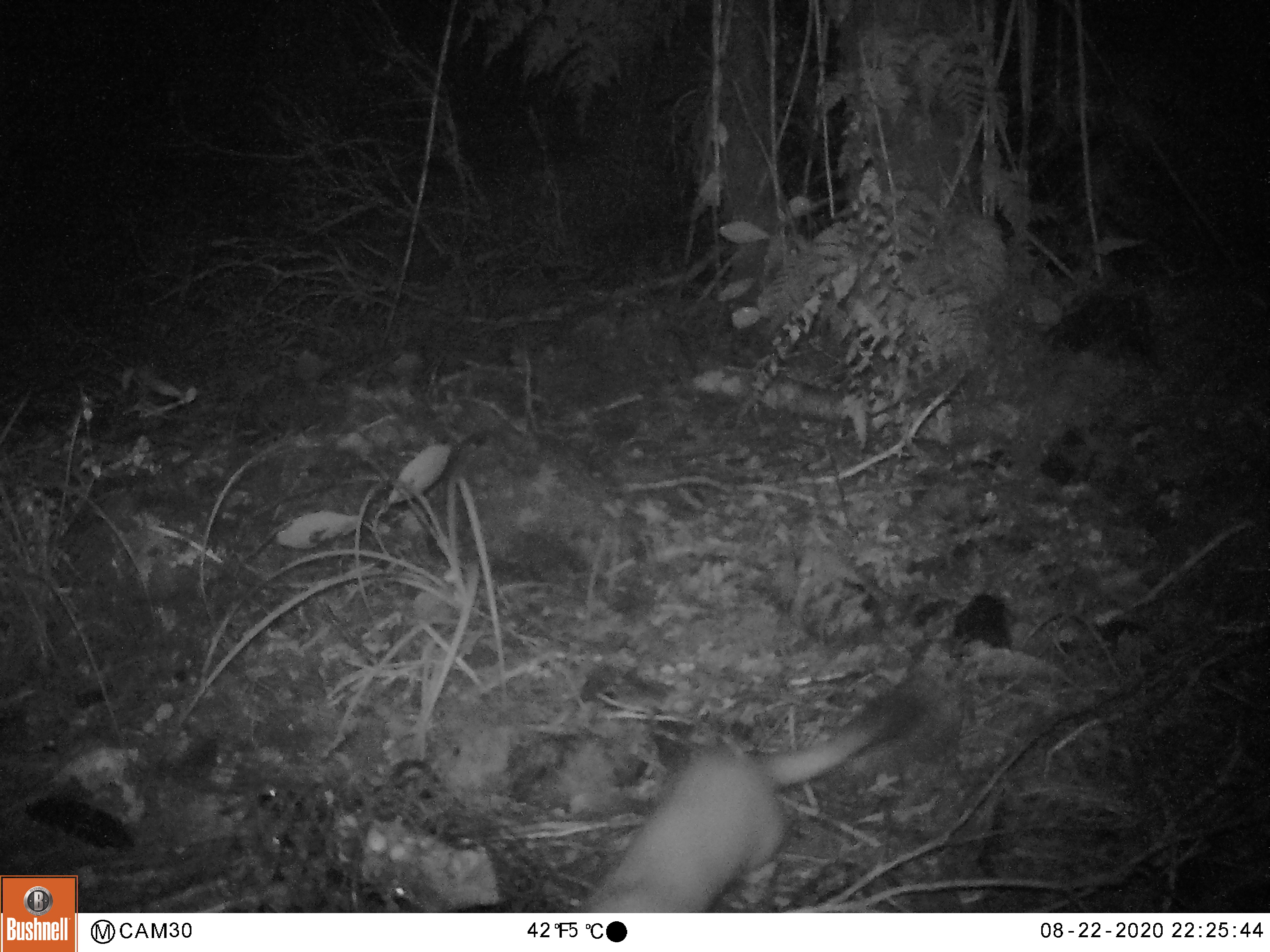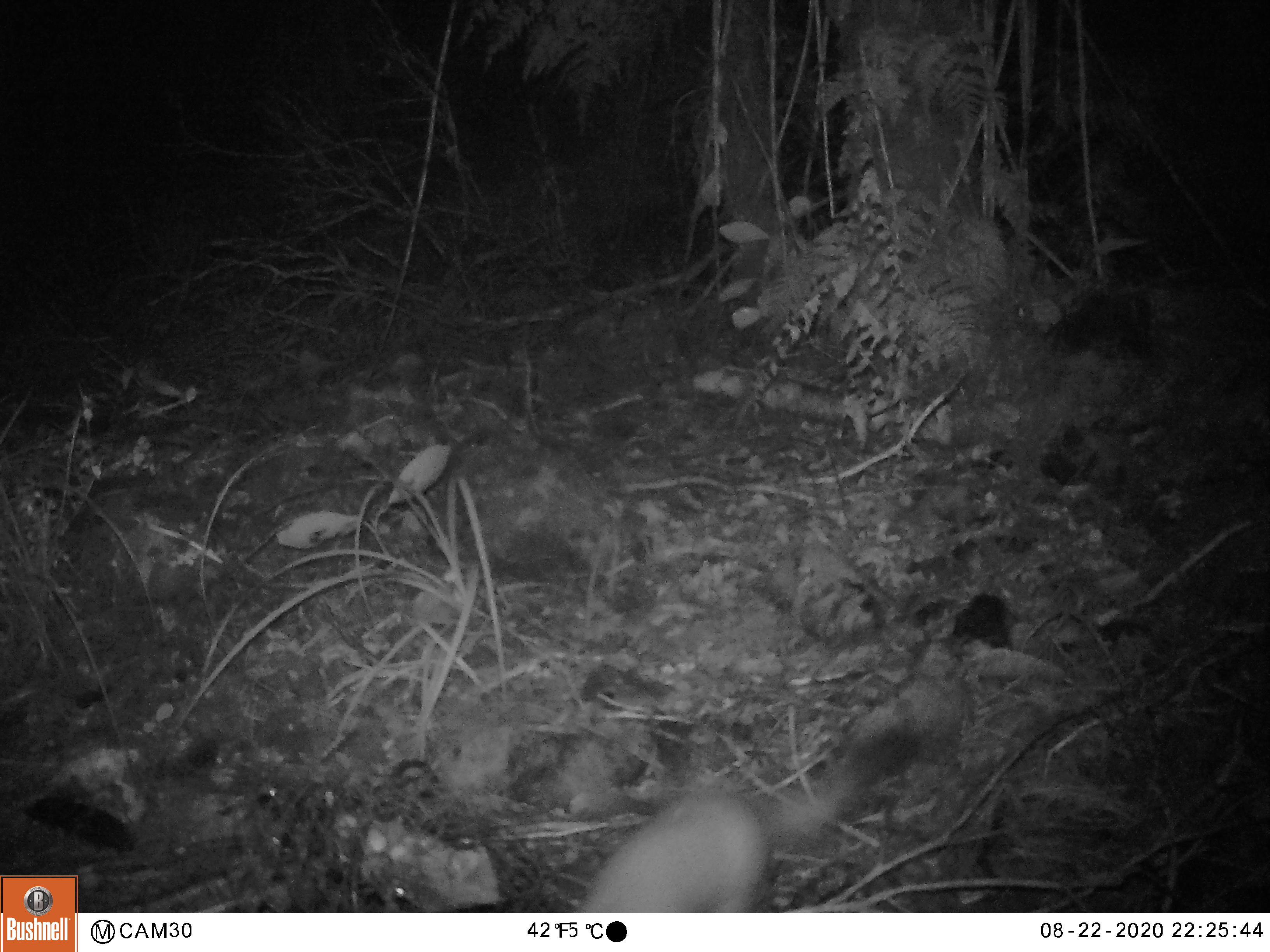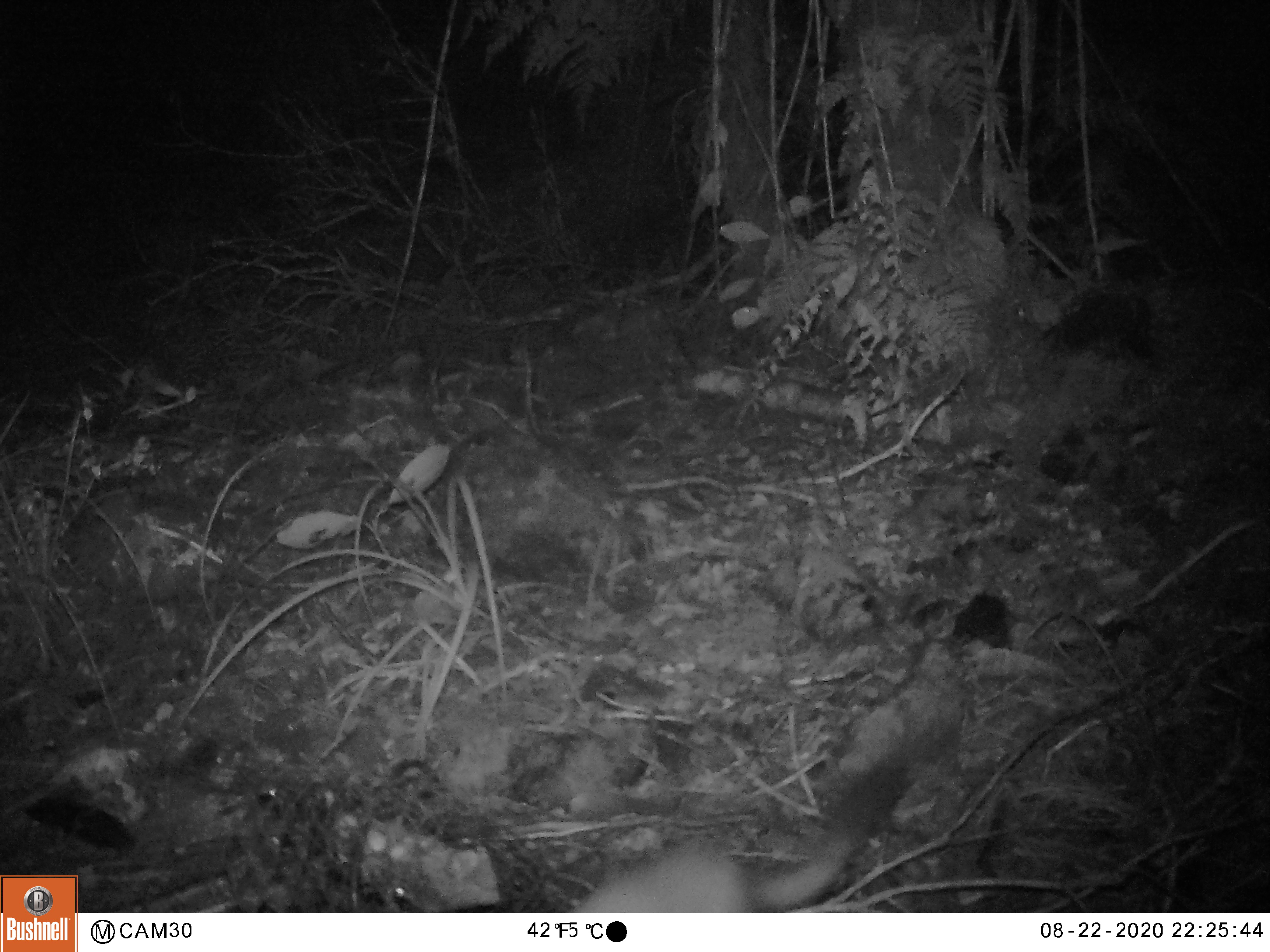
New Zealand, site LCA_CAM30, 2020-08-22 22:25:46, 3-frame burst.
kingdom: Animalia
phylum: Chordata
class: Mammalia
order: Carnivora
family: Mustelidae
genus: Mustela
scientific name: Mustela erminea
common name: stoat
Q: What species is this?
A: Stoat (Mustela erminea).